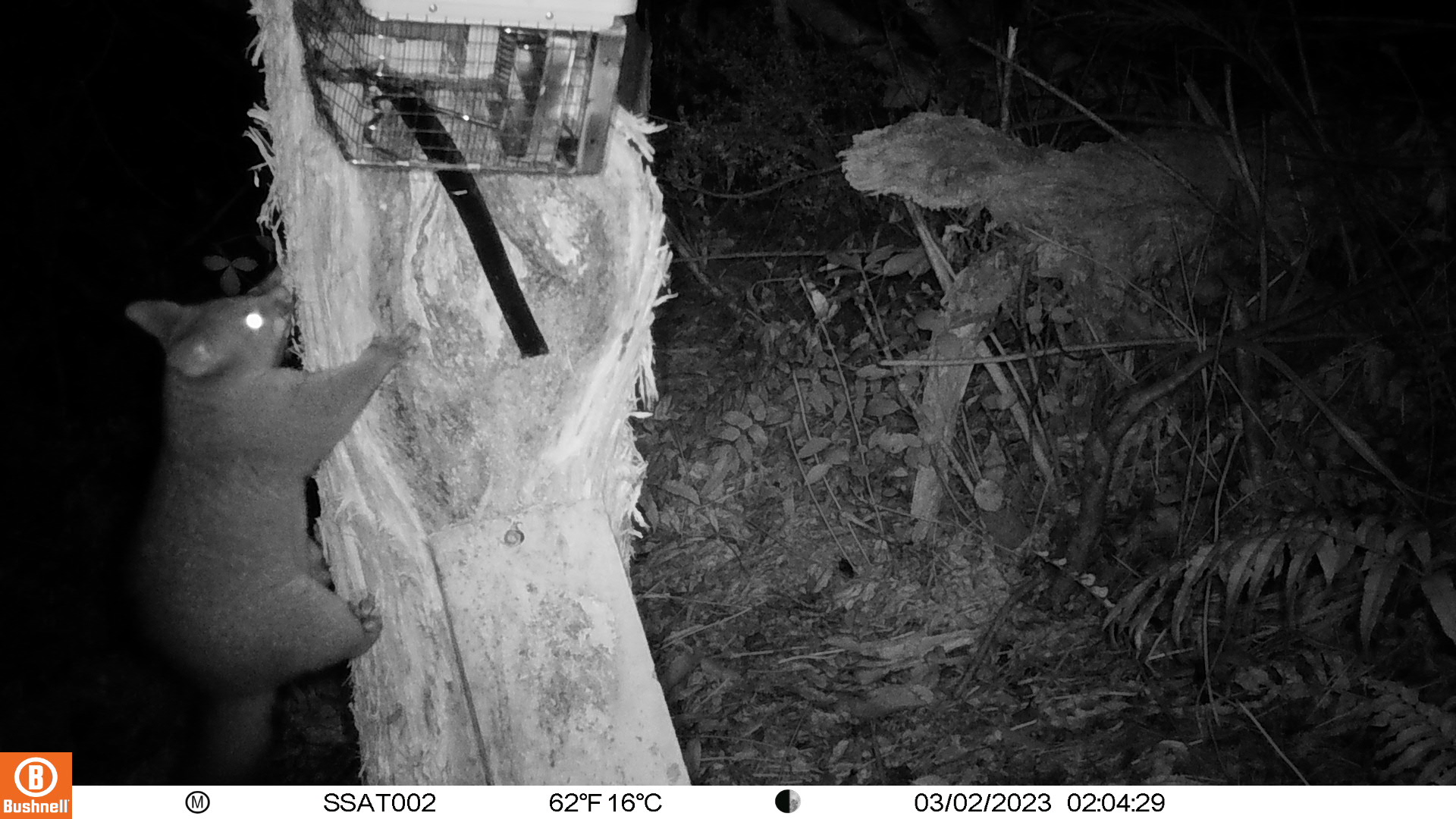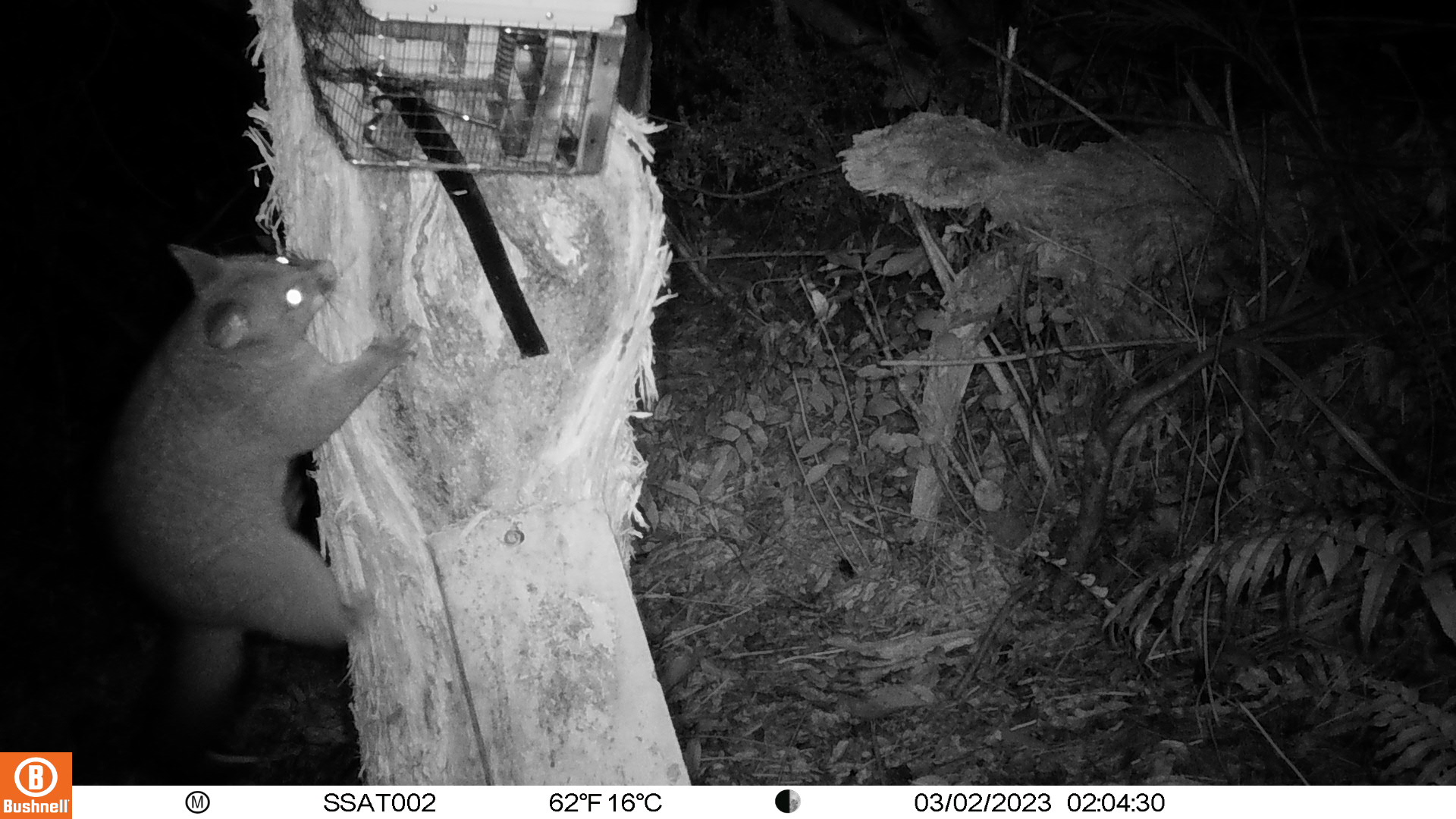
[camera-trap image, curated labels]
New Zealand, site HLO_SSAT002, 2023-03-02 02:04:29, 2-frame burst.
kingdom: Animalia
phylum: Chordata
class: Mammalia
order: Diprotodontia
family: Phalangeridae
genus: Trichosurus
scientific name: Trichosurus vulpecula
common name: common brushtail possum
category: possum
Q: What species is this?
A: Possum (common brushtail possum) (Trichosurus vulpecula).